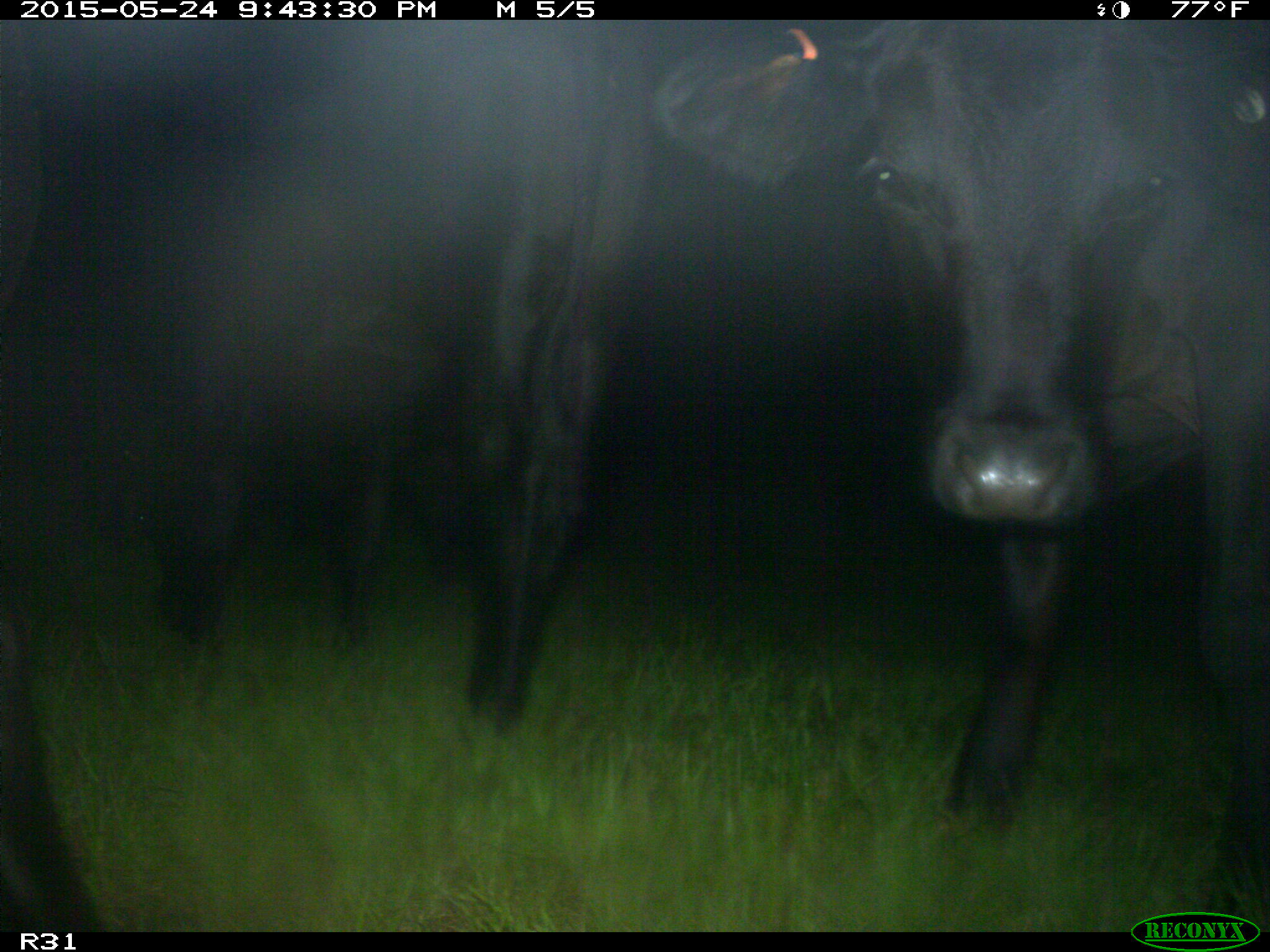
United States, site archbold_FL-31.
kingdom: Animalia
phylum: Chordata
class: Mammalia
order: Artiodactyla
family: Bovidae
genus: Bos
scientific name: Bos taurus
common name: domestic cow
Bos taurus (domestic cow).